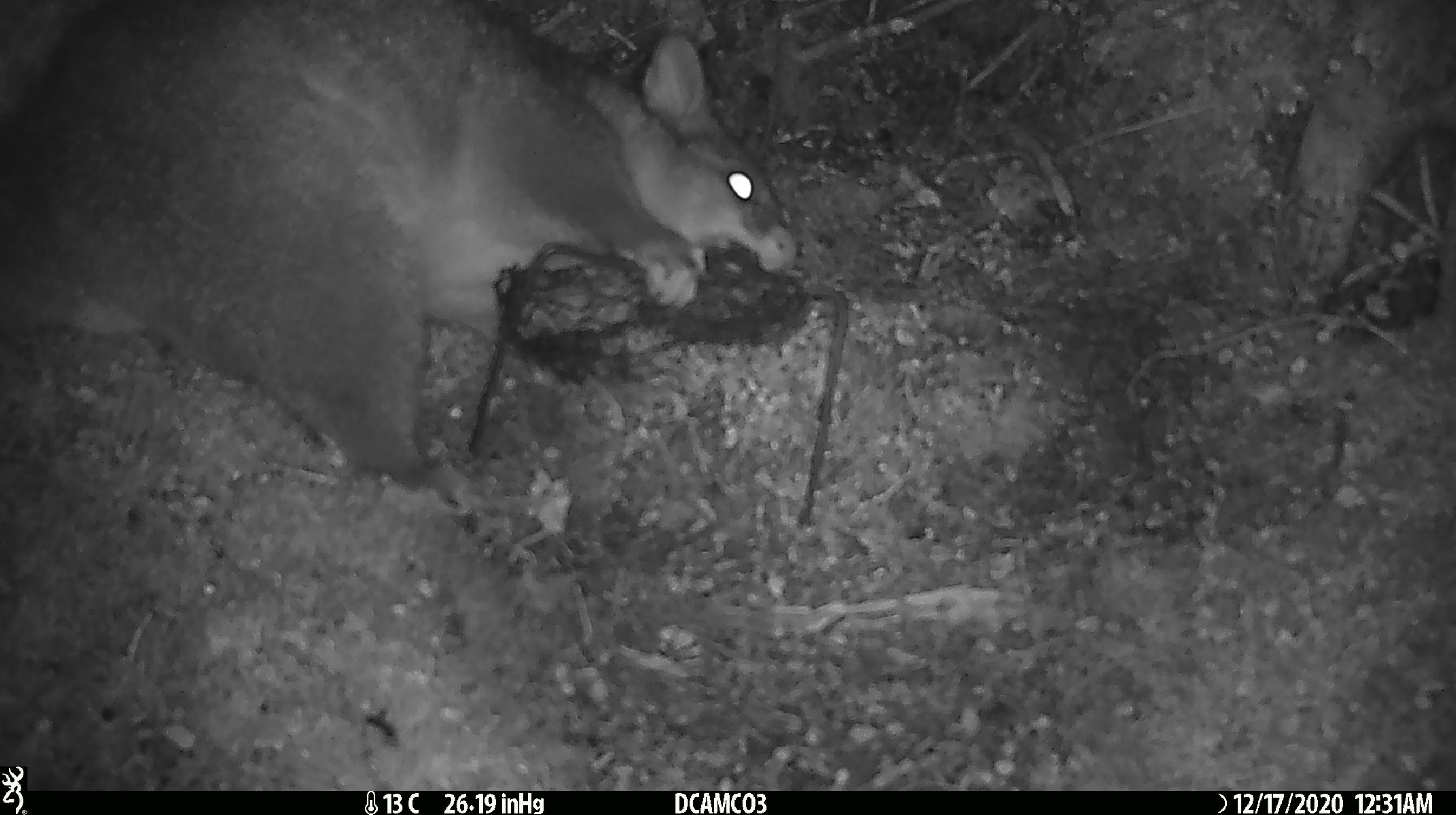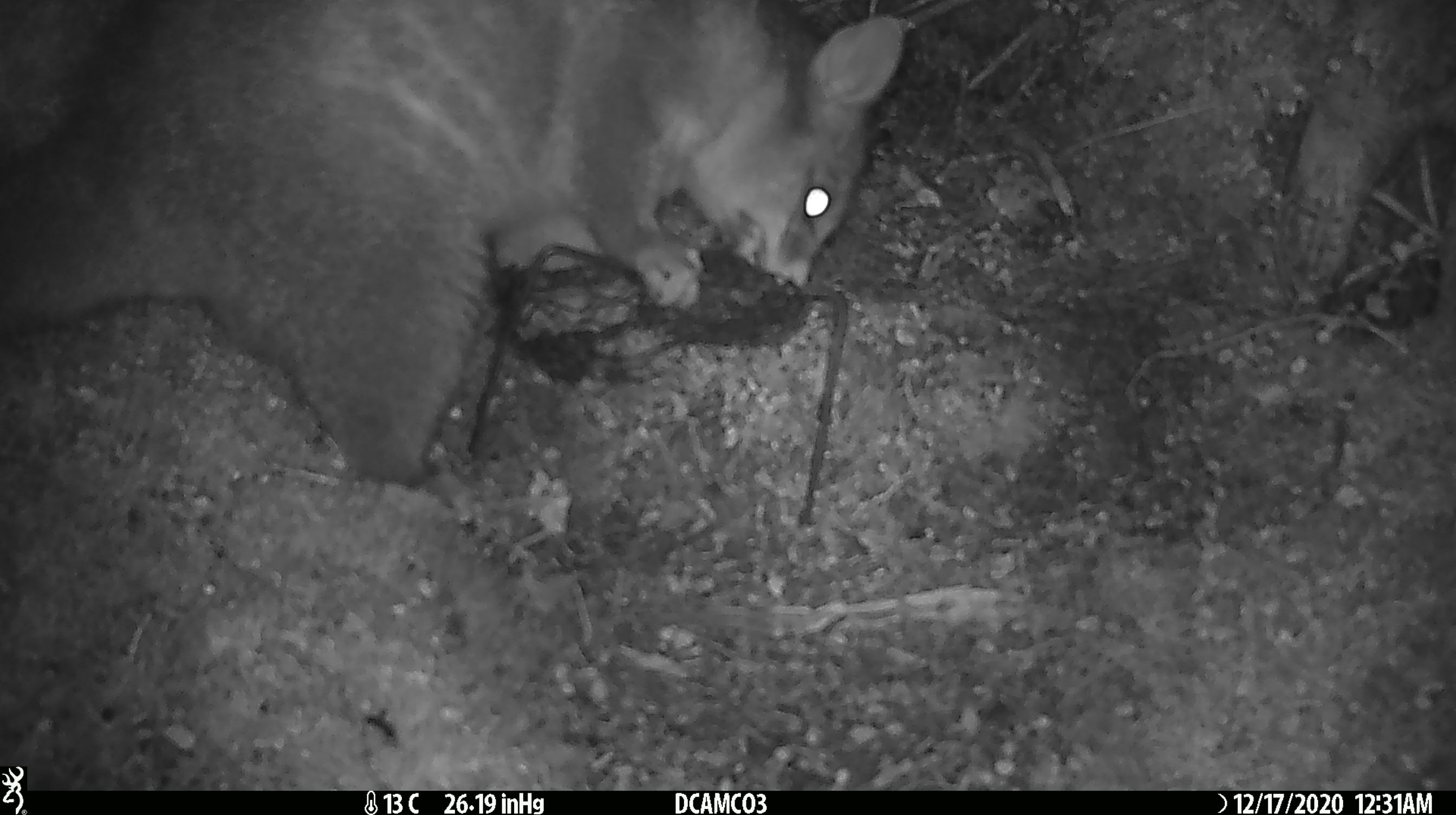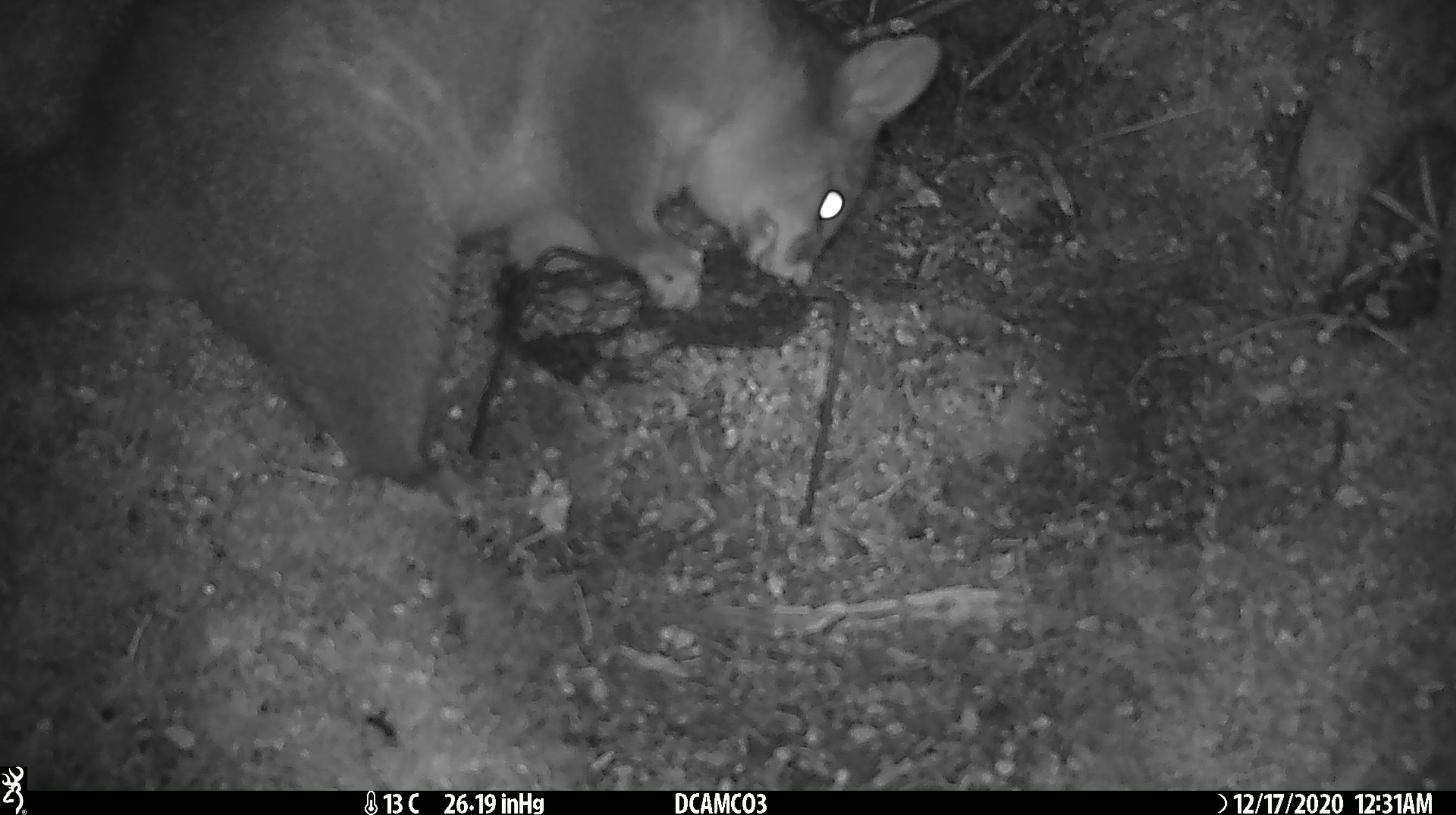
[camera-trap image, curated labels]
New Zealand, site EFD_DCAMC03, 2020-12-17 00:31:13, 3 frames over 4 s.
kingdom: Animalia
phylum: Chordata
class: Mammalia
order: Diprotodontia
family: Phalangeridae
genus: Trichosurus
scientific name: Trichosurus vulpecula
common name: common brushtail possum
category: possum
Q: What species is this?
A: Possum (common brushtail possum) (Trichosurus vulpecula).